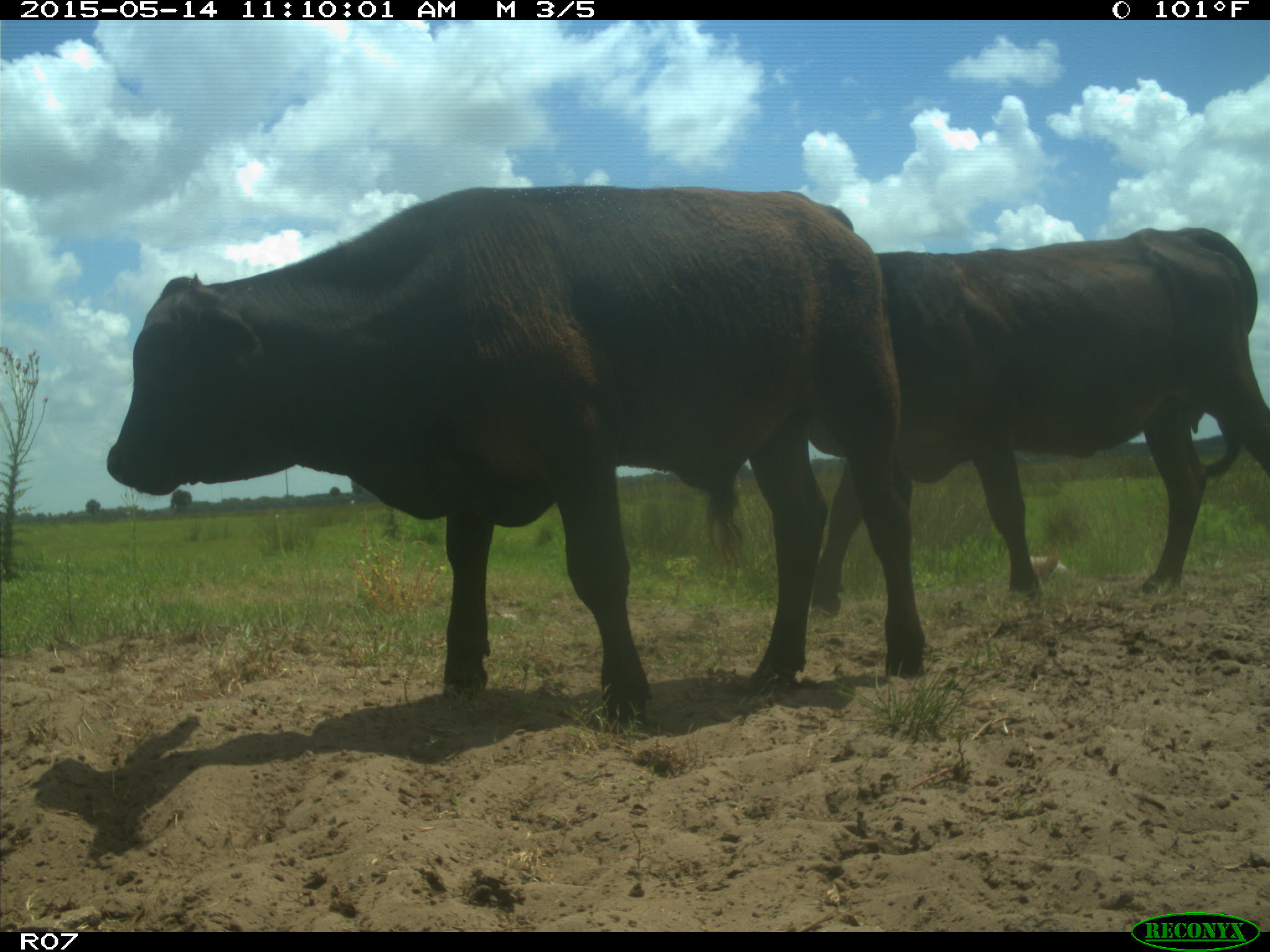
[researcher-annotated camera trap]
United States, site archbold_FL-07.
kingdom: Animalia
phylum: Chordata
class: Mammalia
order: Artiodactyla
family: Bovidae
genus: Bos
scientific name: Bos taurus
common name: domestic cow